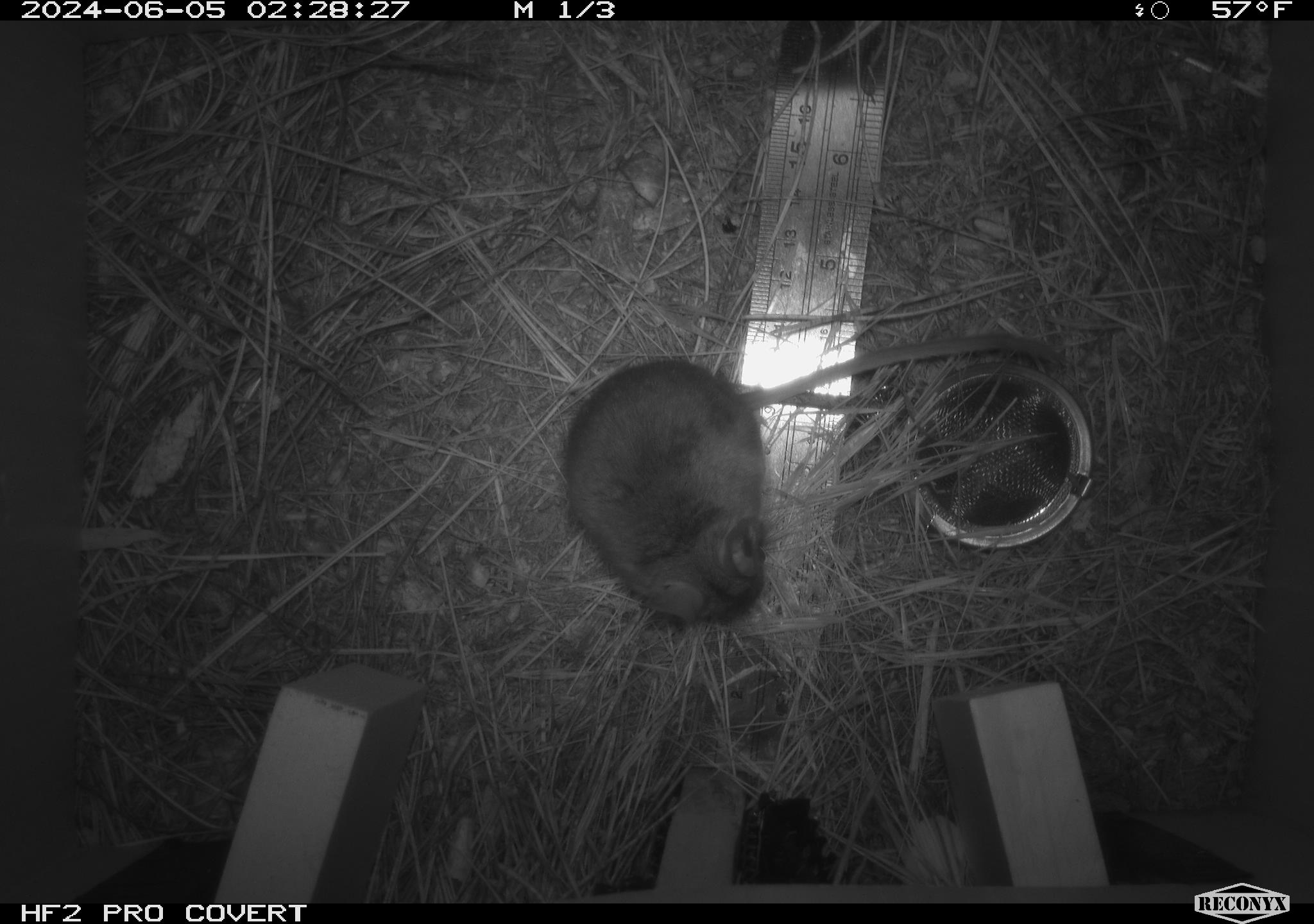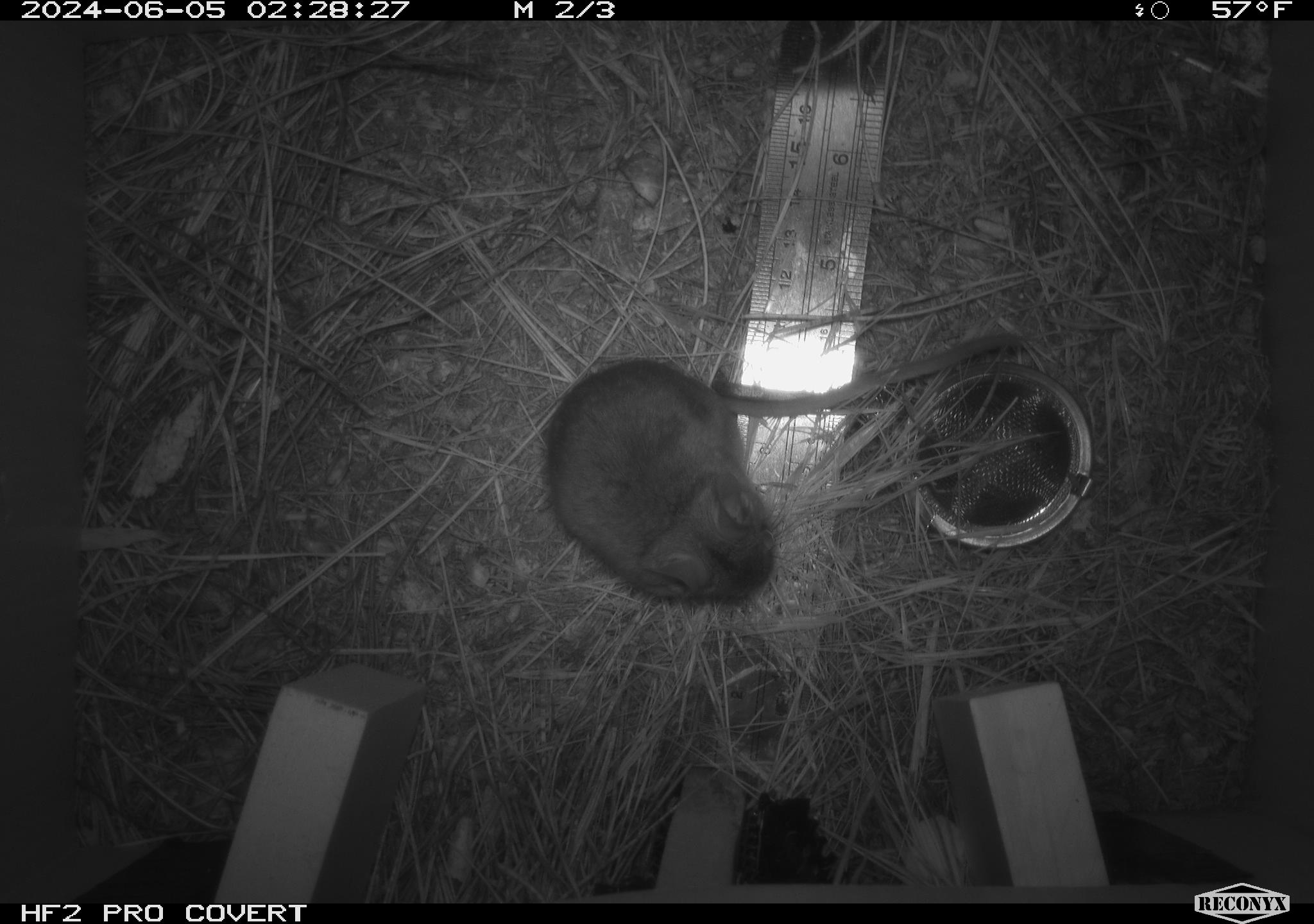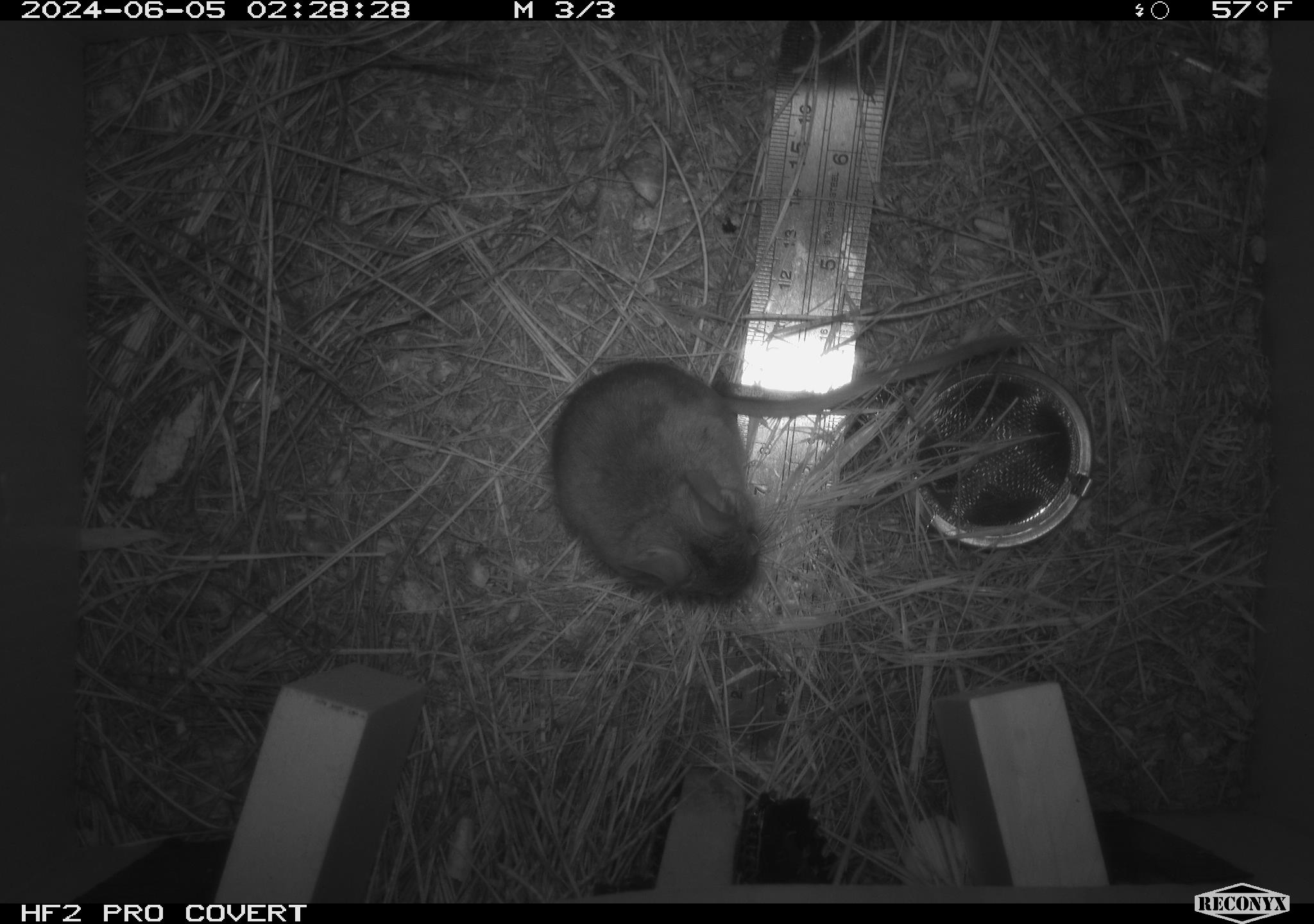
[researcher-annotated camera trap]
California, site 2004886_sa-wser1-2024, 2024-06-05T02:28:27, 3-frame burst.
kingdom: Animalia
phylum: Chordata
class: Mammalia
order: Rodentia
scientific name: Rodentia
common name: mouse species